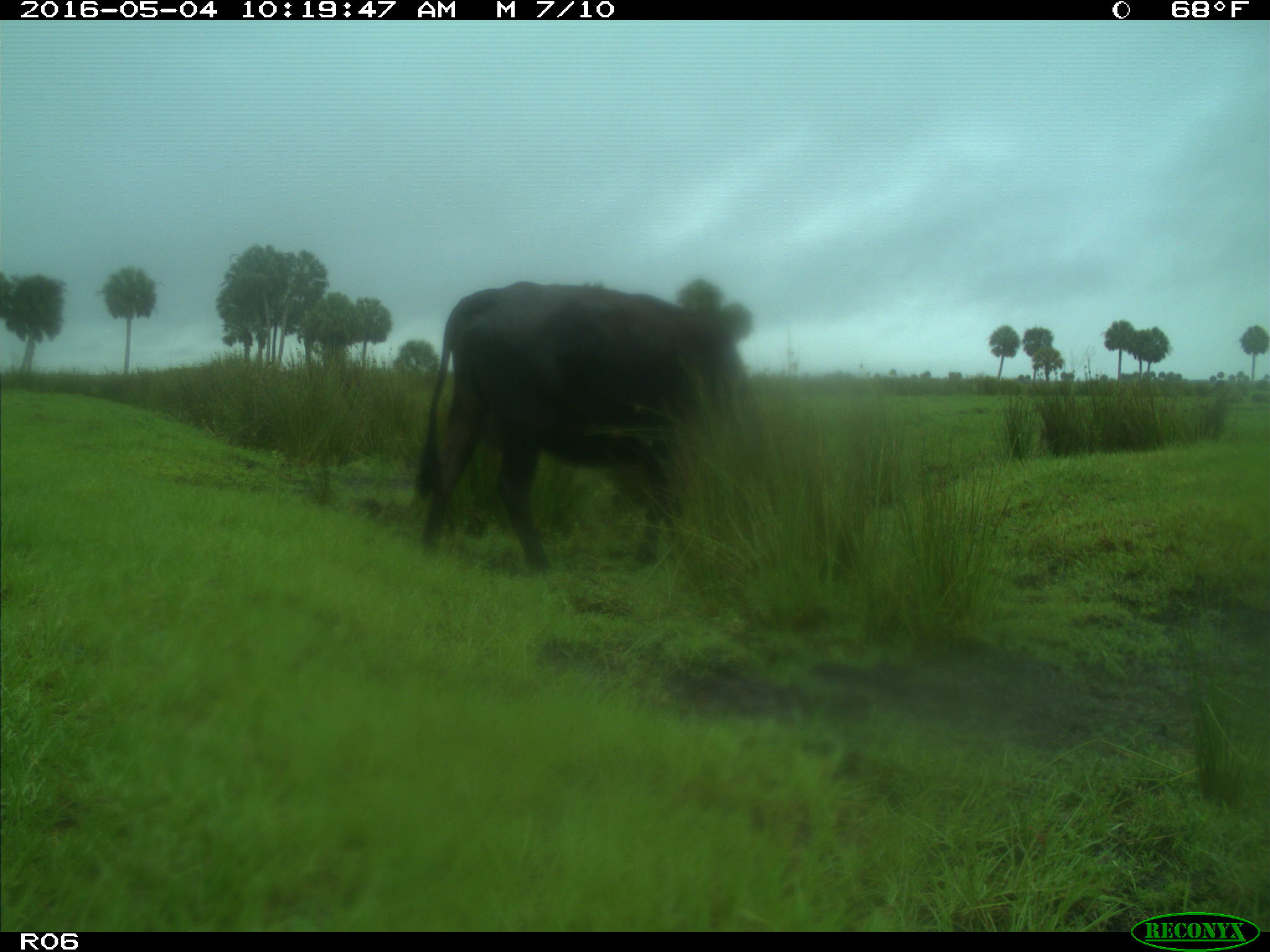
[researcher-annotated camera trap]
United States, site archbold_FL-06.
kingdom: Animalia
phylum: Chordata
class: Mammalia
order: Artiodactyla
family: Bovidae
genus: Bos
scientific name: Bos taurus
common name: domestic cow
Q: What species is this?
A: Bos taurus (domestic cow).